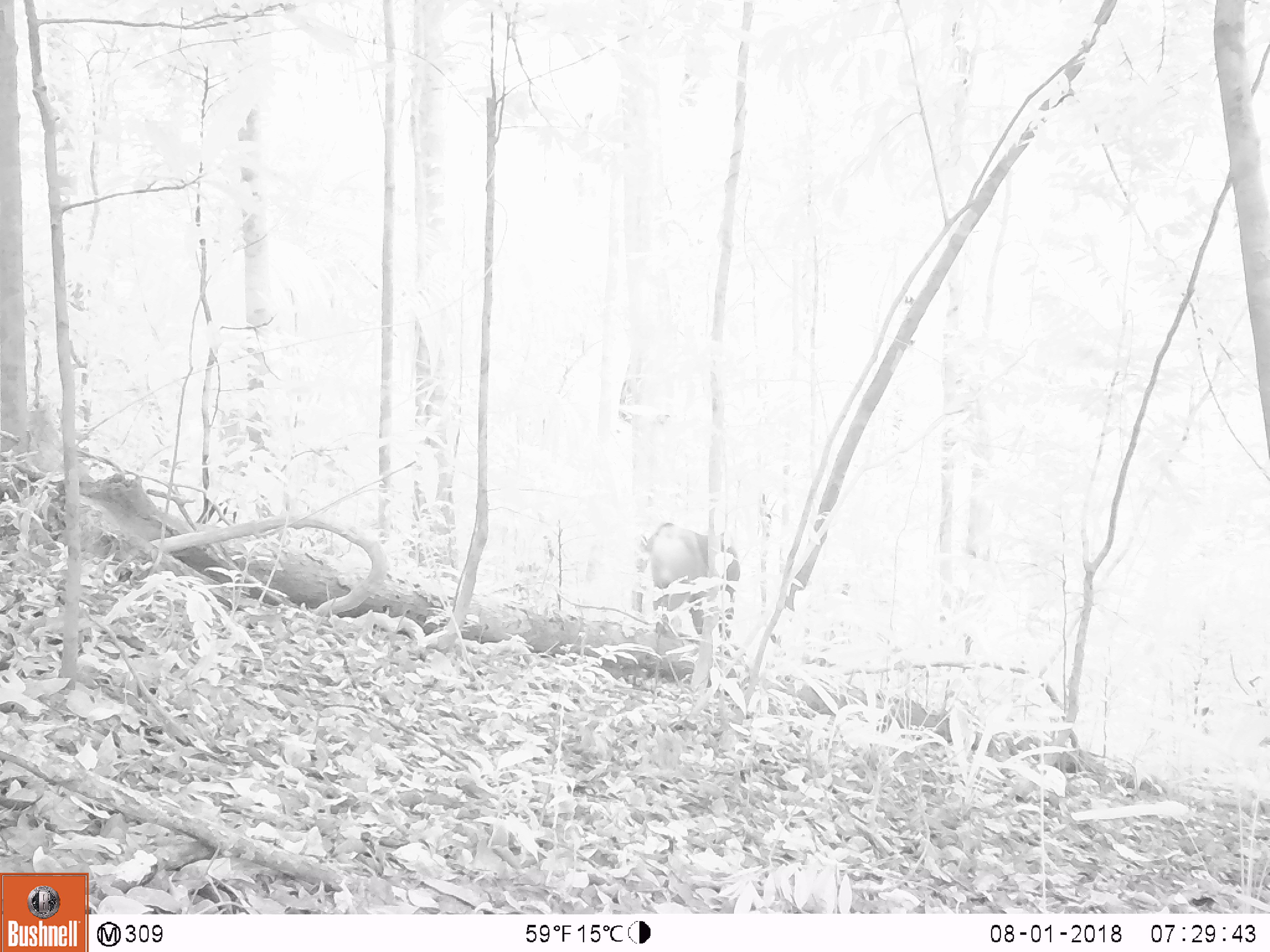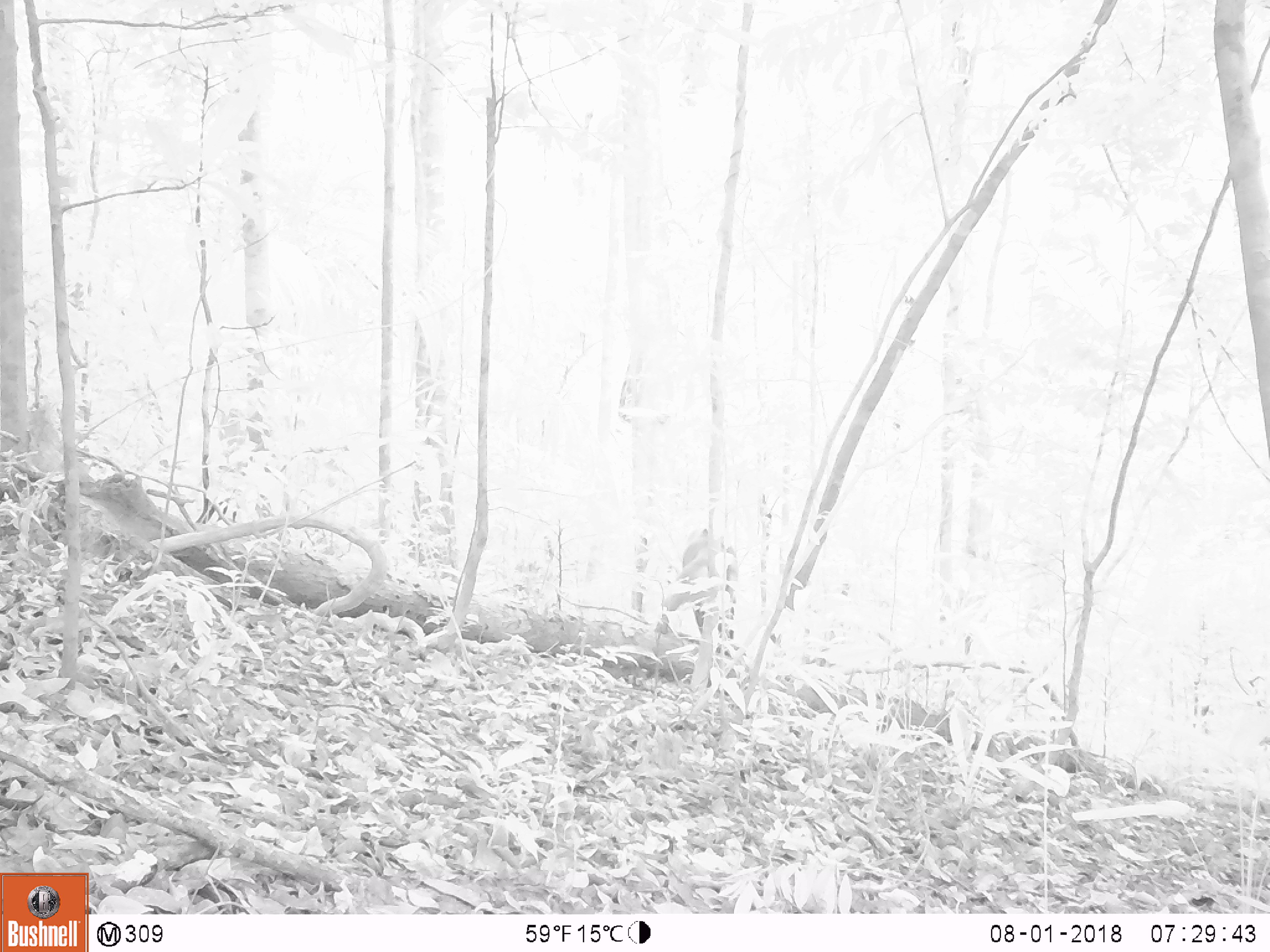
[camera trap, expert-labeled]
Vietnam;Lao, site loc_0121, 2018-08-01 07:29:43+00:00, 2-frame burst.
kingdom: Animalia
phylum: Chordata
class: Mammalia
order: Primates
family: Cercopithecidae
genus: Macaca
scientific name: Macaca nemestrina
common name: pig-tailed macaque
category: pig tailed macaque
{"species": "pig tailed macaque (pig-tailed macaque) (Macaca nemestrina)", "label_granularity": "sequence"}